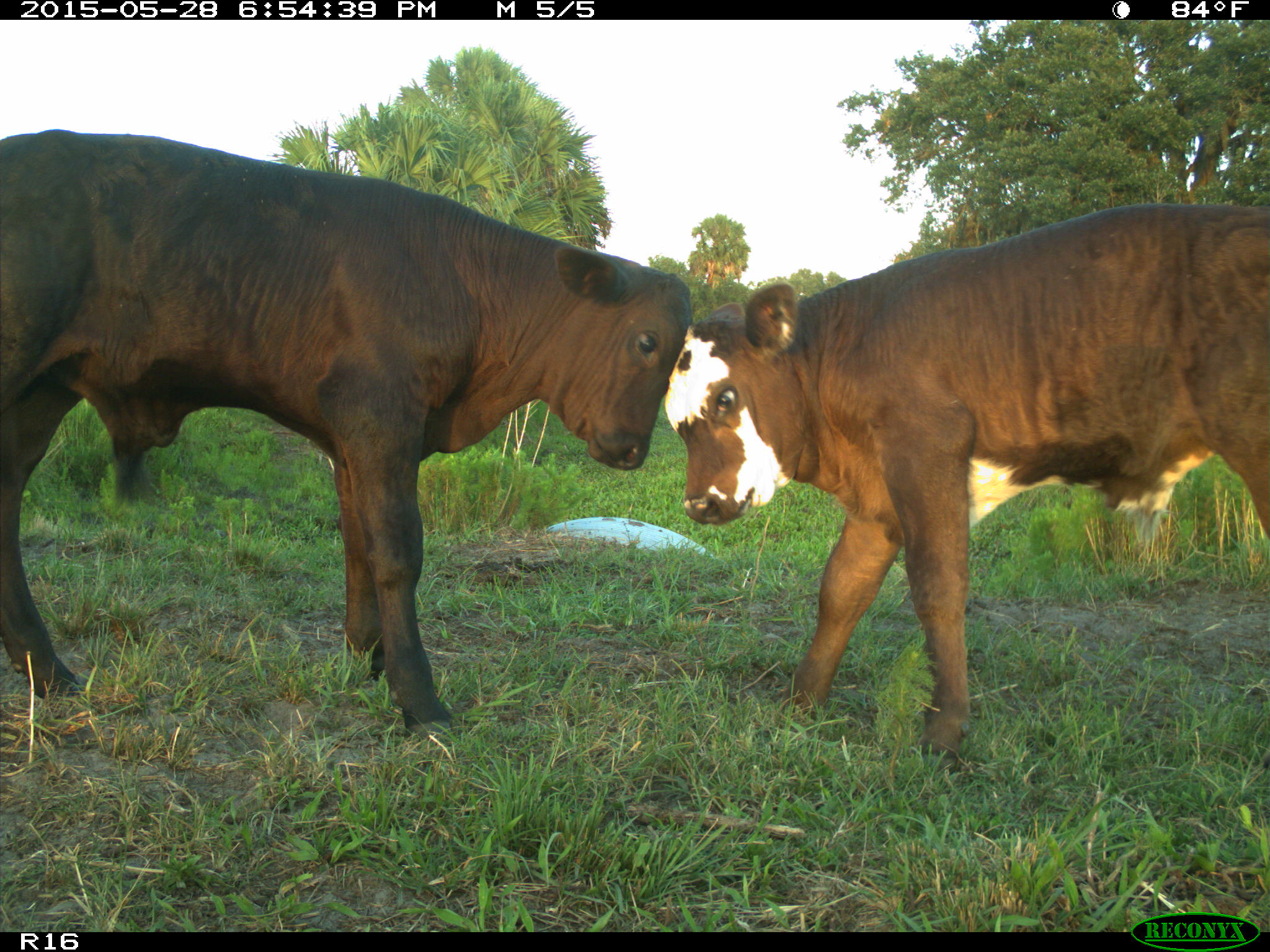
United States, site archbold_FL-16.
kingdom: Animalia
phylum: Chordata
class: Mammalia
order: Artiodactyla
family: Bovidae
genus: Bos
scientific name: Bos taurus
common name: domestic cow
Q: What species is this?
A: Bos taurus (domestic cow).